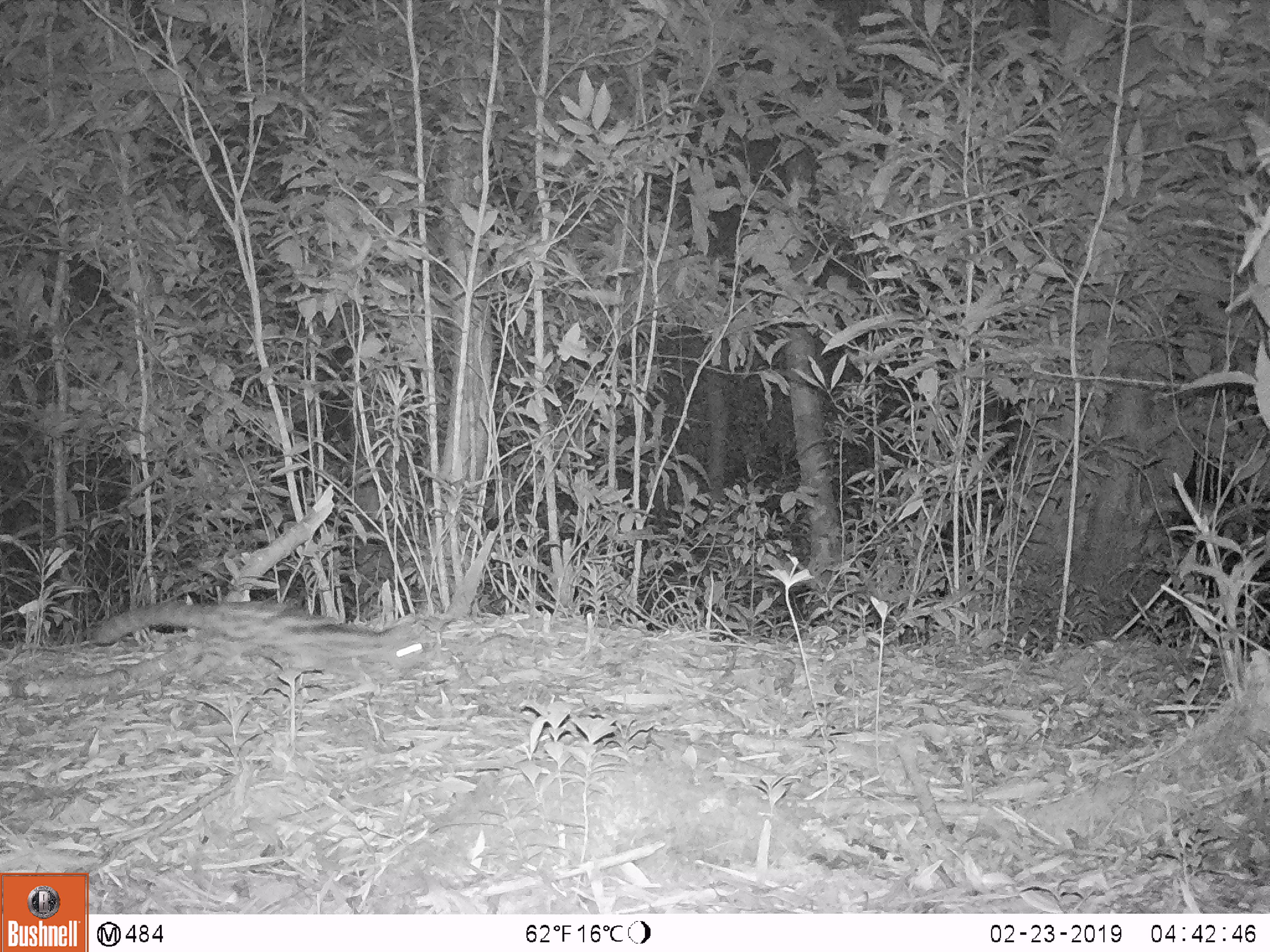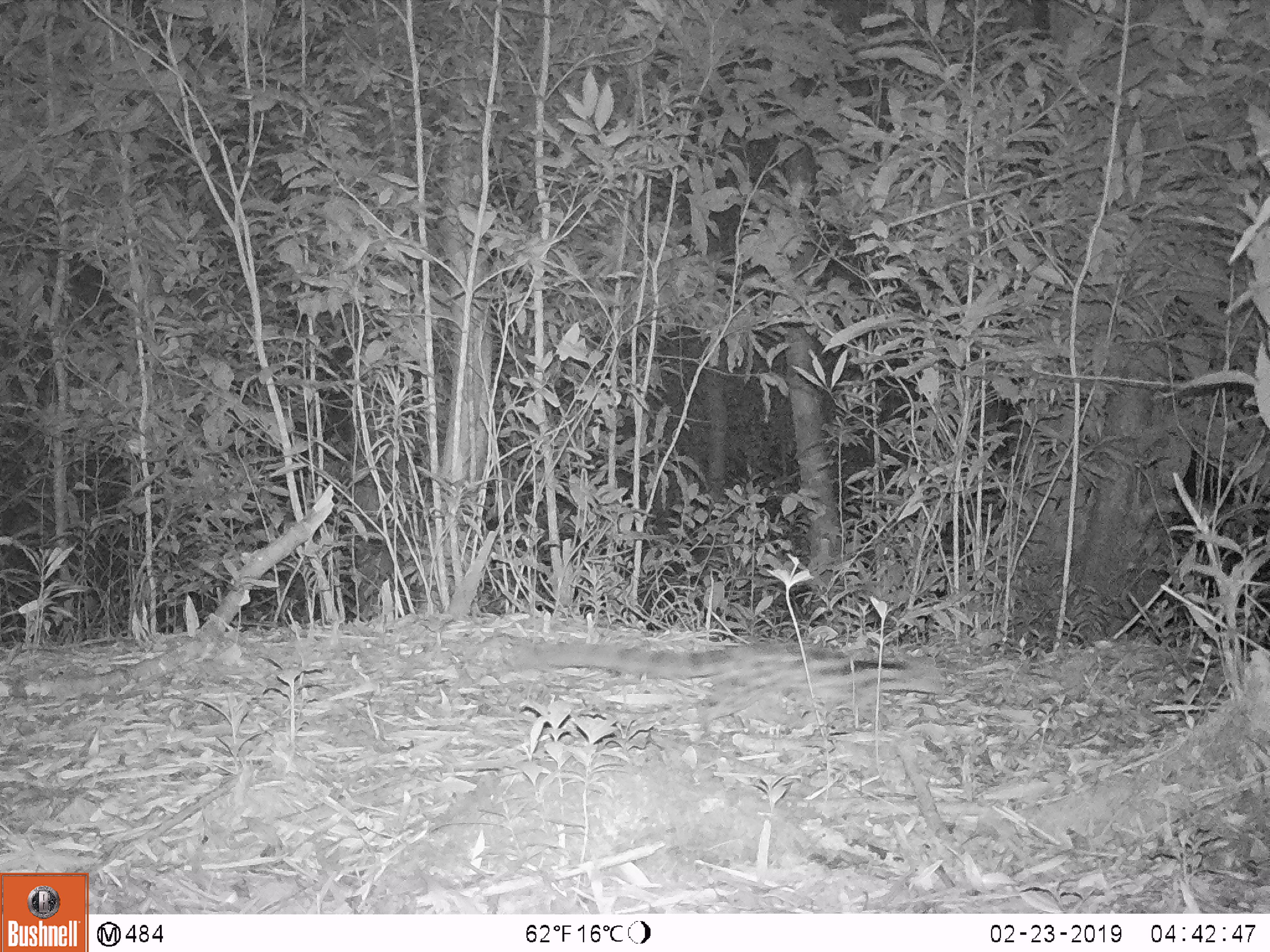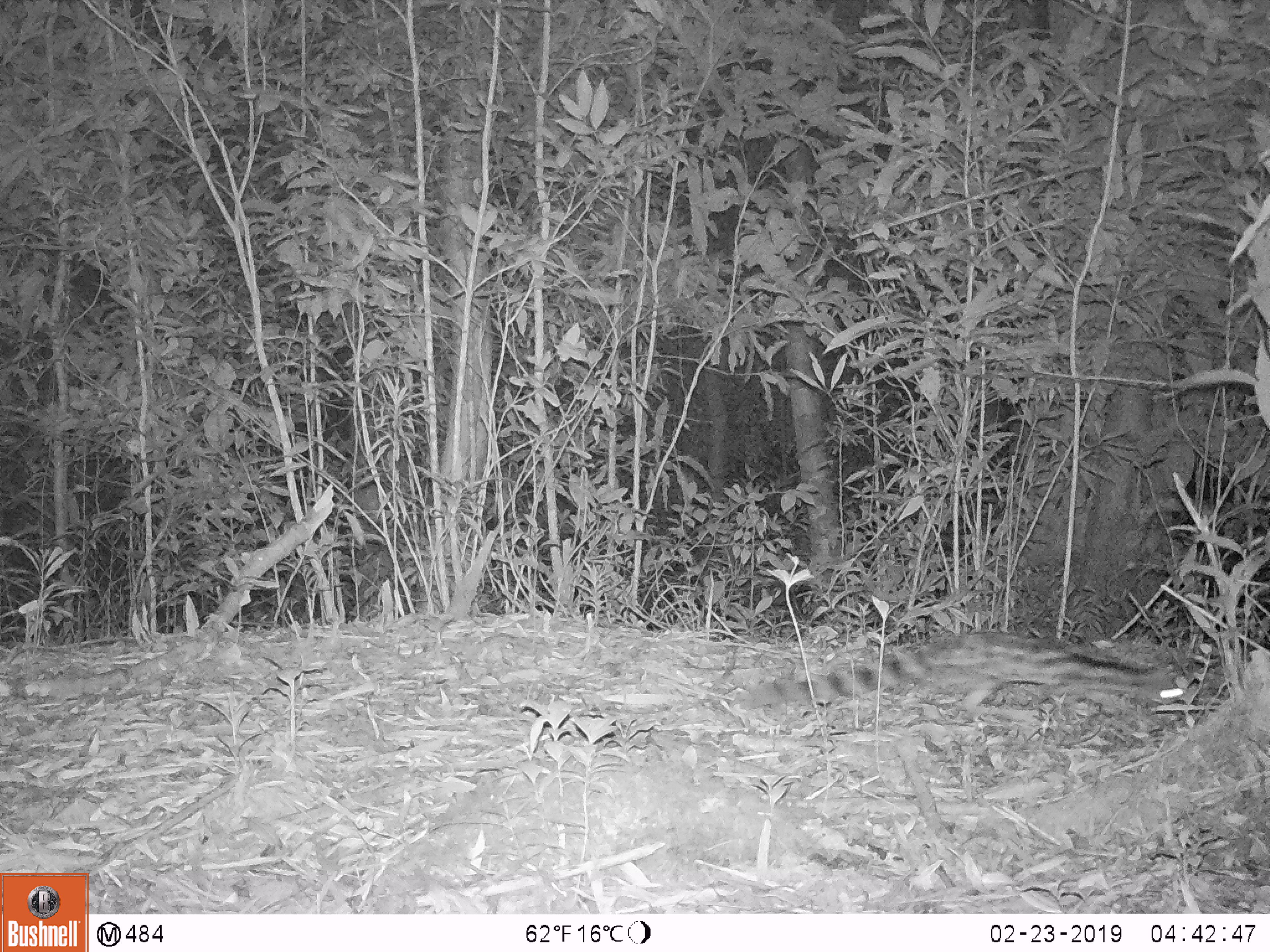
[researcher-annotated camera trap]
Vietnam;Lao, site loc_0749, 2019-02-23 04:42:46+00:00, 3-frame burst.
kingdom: Animalia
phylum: Chordata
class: Mammalia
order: Carnivora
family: Prionodontidae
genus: Prionodon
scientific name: Prionodon pardicolor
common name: spotted linsang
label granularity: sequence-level